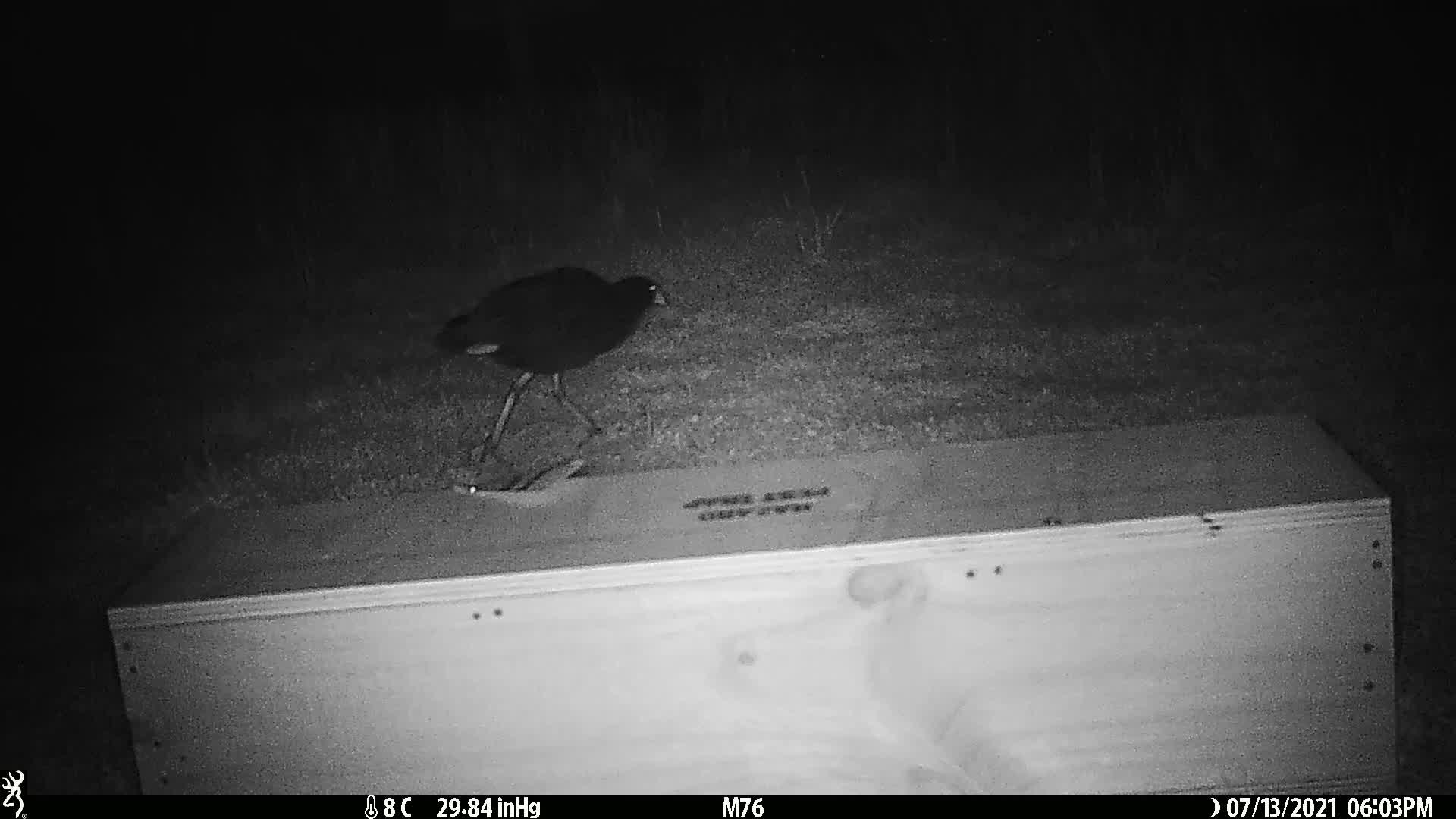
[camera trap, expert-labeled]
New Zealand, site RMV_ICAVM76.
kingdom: Animalia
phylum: Chordata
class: Aves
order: Gruiformes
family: Rallidae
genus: Porphyrio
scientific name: Porphyrio melanotus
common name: australasian swamphen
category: pukeko